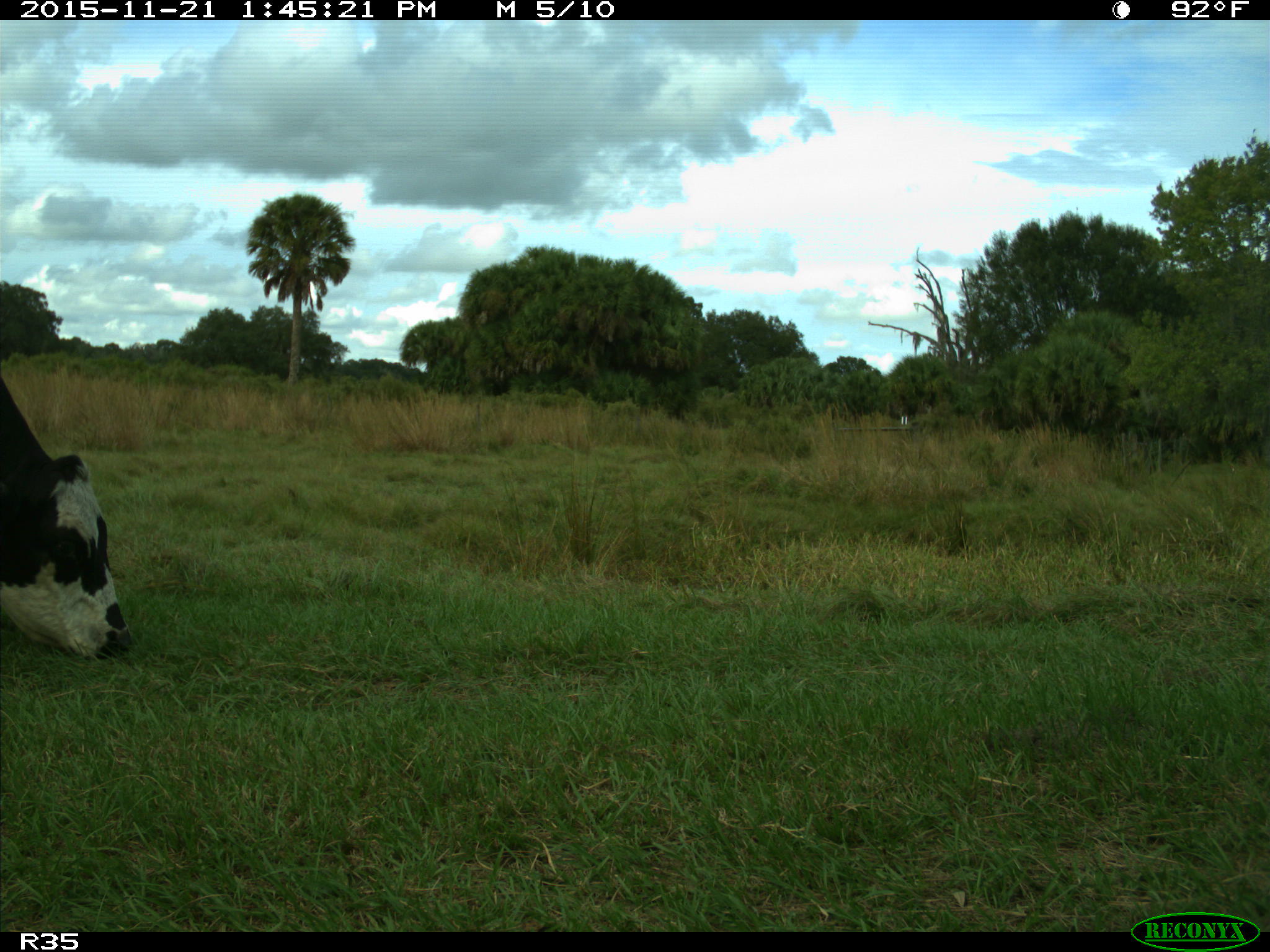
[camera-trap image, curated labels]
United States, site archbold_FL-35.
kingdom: Animalia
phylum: Chordata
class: Mammalia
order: Artiodactyla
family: Bovidae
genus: Bos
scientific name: Bos taurus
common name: domestic cow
Bos taurus (domestic cow).